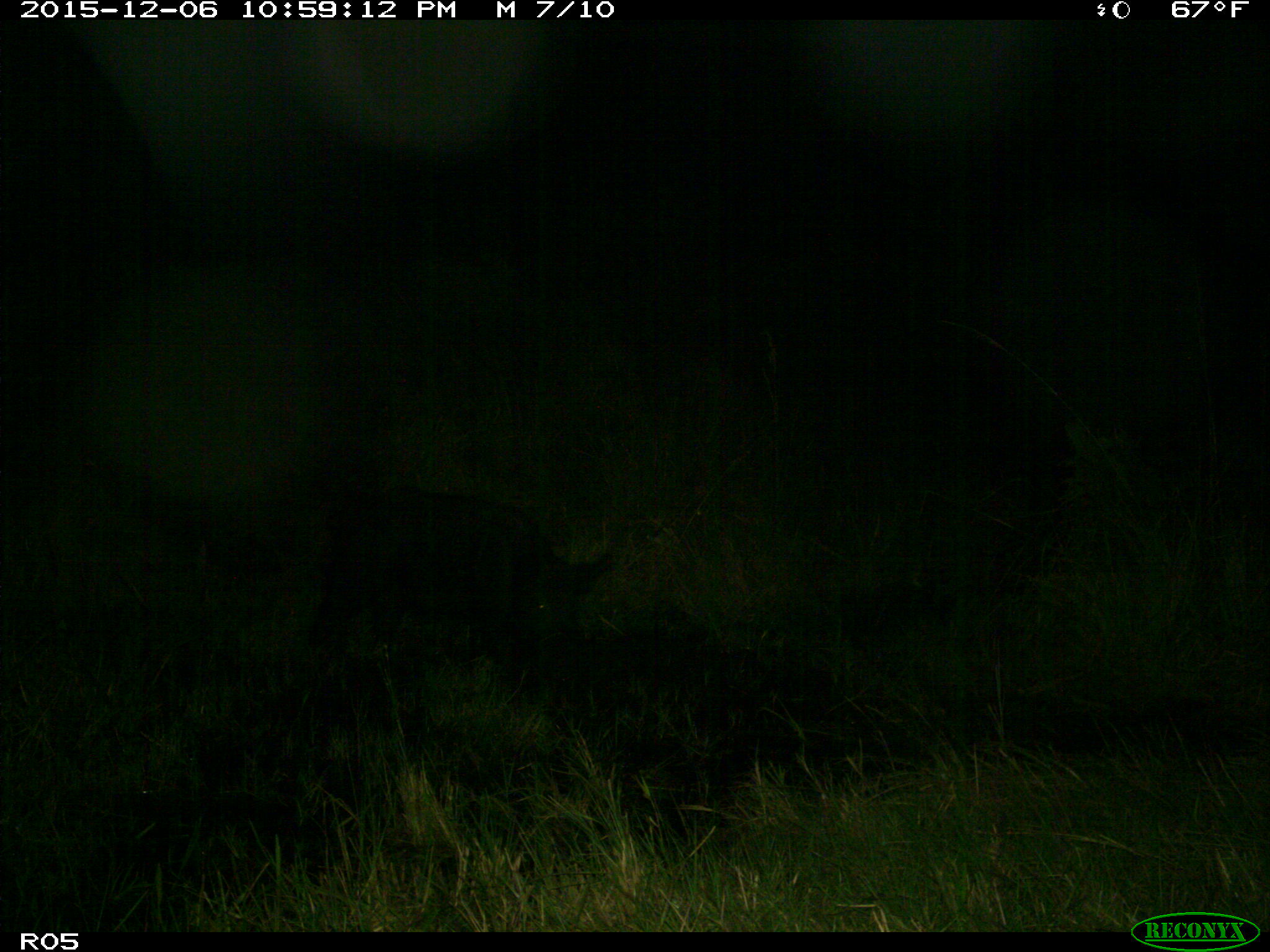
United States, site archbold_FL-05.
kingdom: Animalia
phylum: Chordata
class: Mammalia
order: Artiodactyla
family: Suidae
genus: Sus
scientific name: Sus scrofa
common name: wild boar